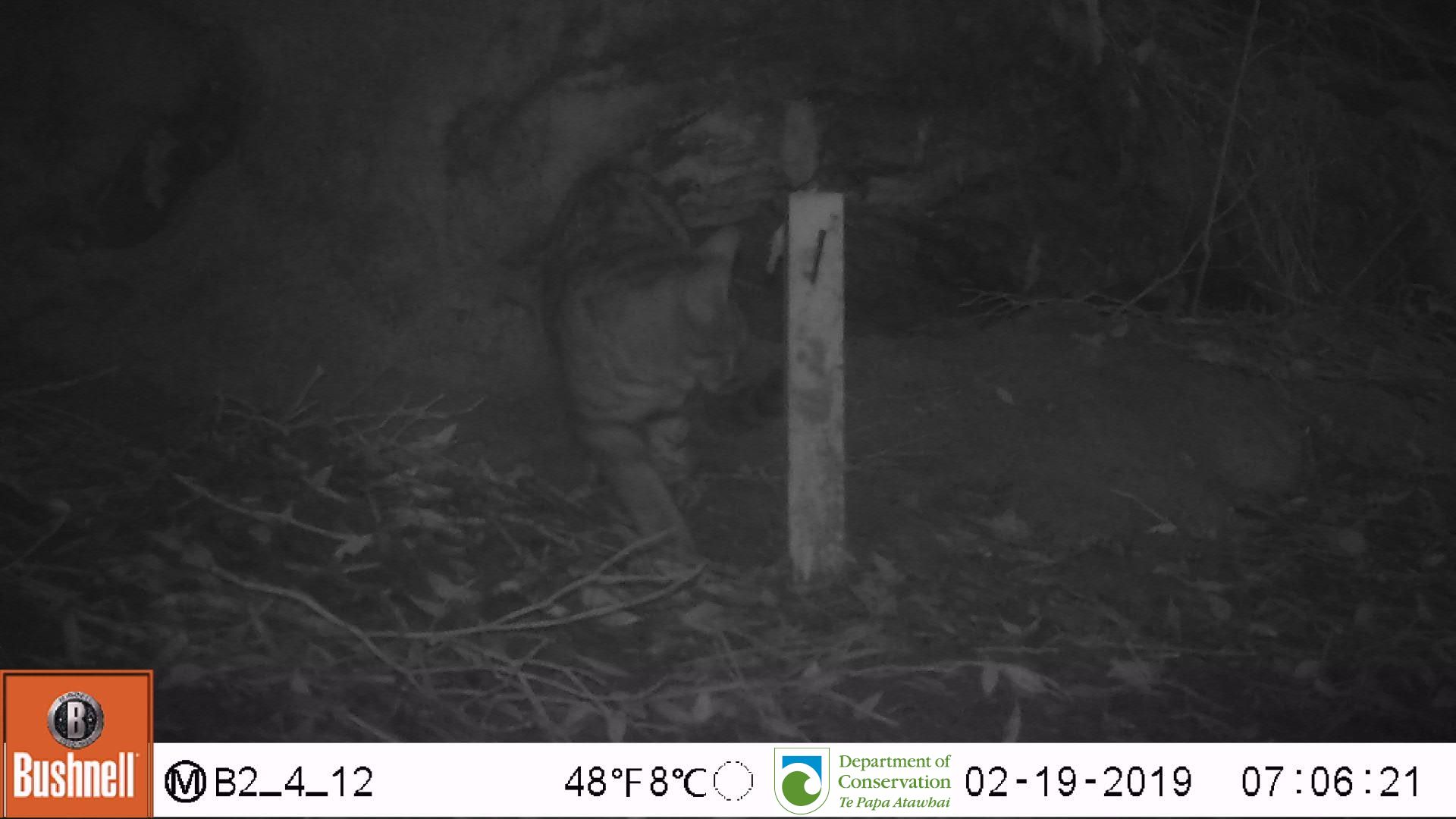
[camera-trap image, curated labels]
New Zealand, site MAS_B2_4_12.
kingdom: Animalia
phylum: Chordata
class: Mammalia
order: Carnivora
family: Felidae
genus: Felis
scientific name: Felis catus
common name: domestic cat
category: cat